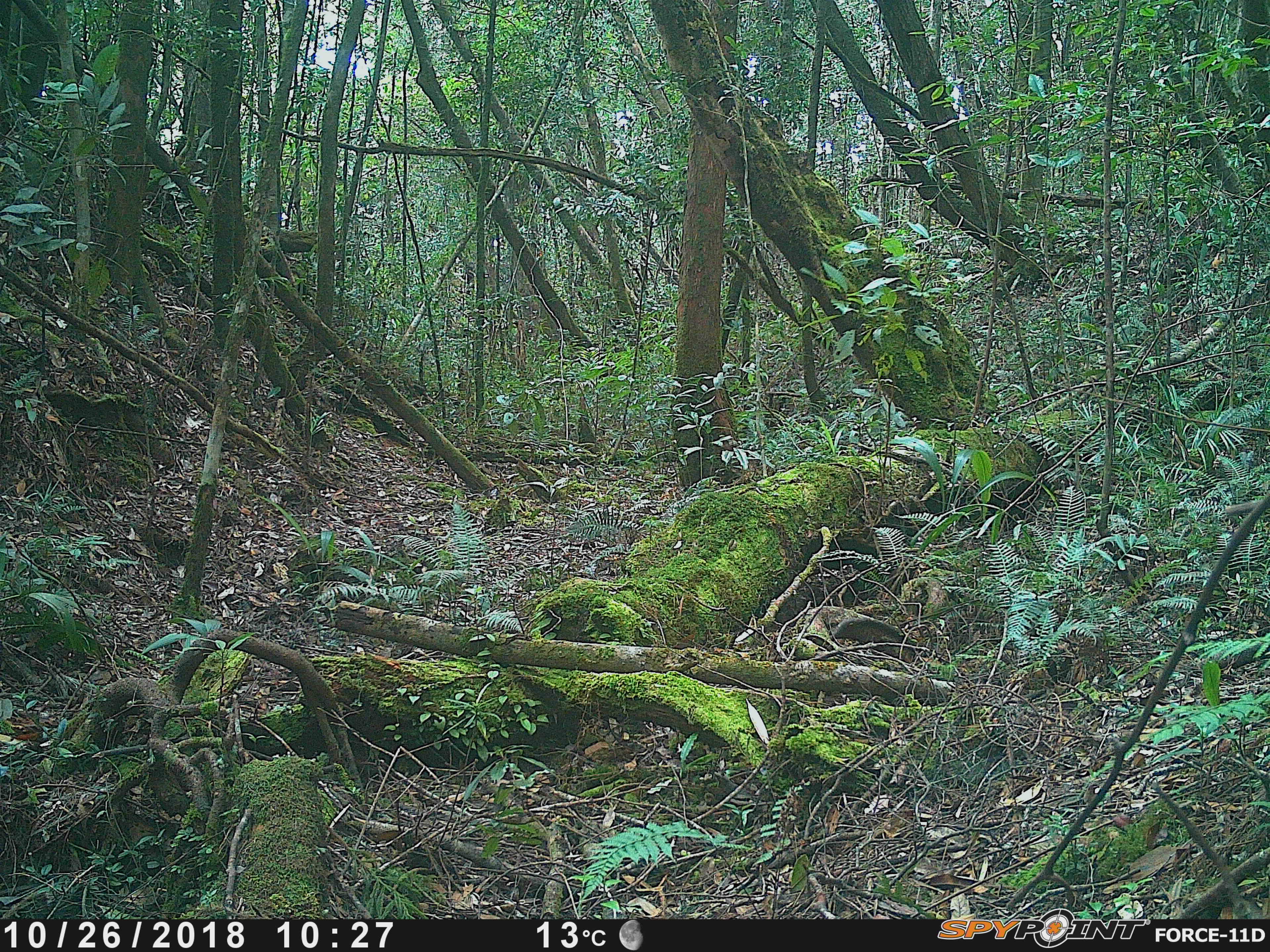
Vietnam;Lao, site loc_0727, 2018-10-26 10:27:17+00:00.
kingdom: Animalia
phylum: Chordata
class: Mammalia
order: Artiodactyla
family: Cervidae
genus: Muntiacus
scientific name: Muntiacus rooseveltorum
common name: roosevelt's muntjac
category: roosevelts muntjac group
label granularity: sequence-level